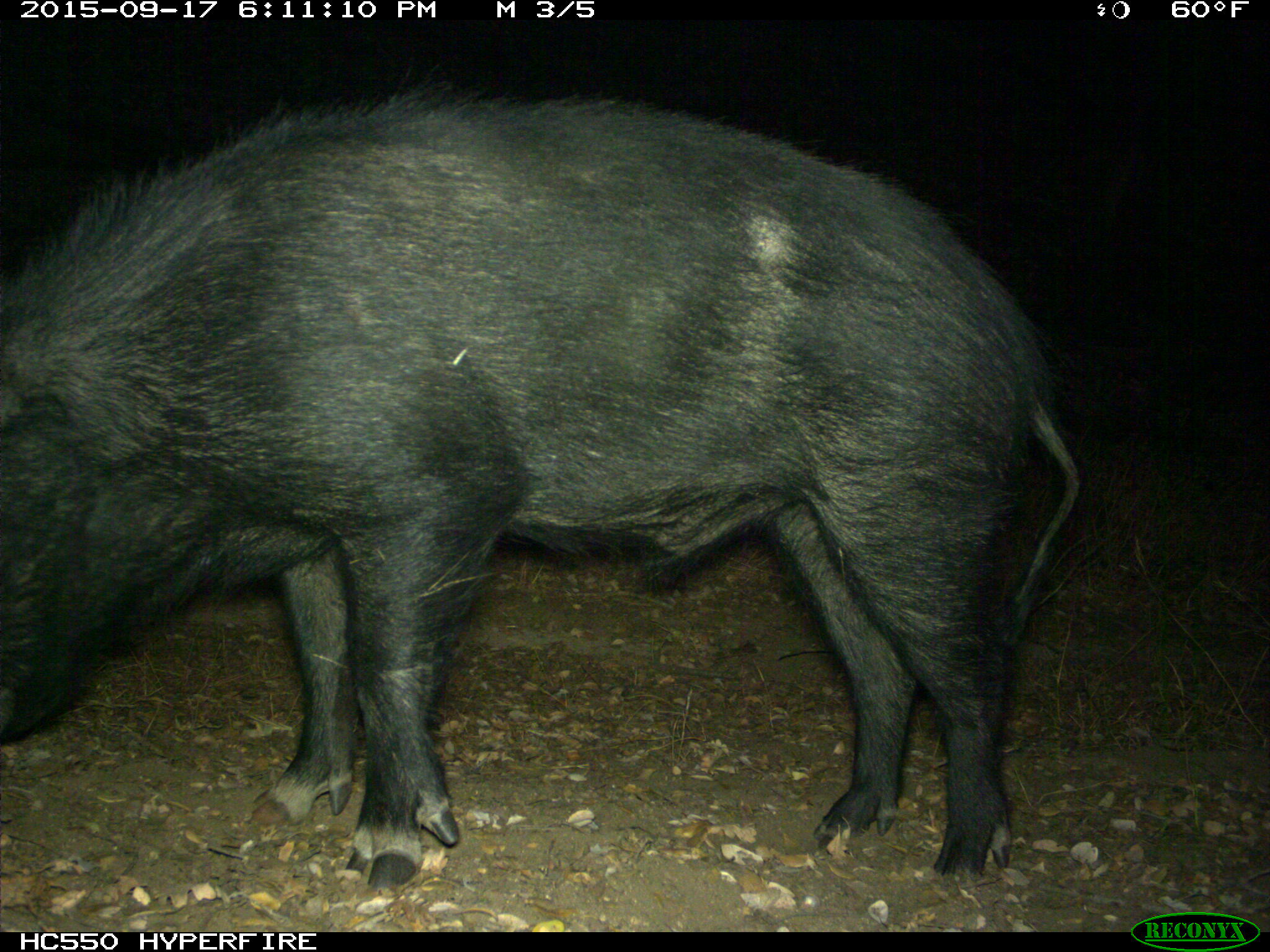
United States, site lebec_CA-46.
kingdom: Animalia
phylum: Chordata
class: Mammalia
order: Artiodactyla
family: Suidae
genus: Sus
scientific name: Sus scrofa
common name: wild boar